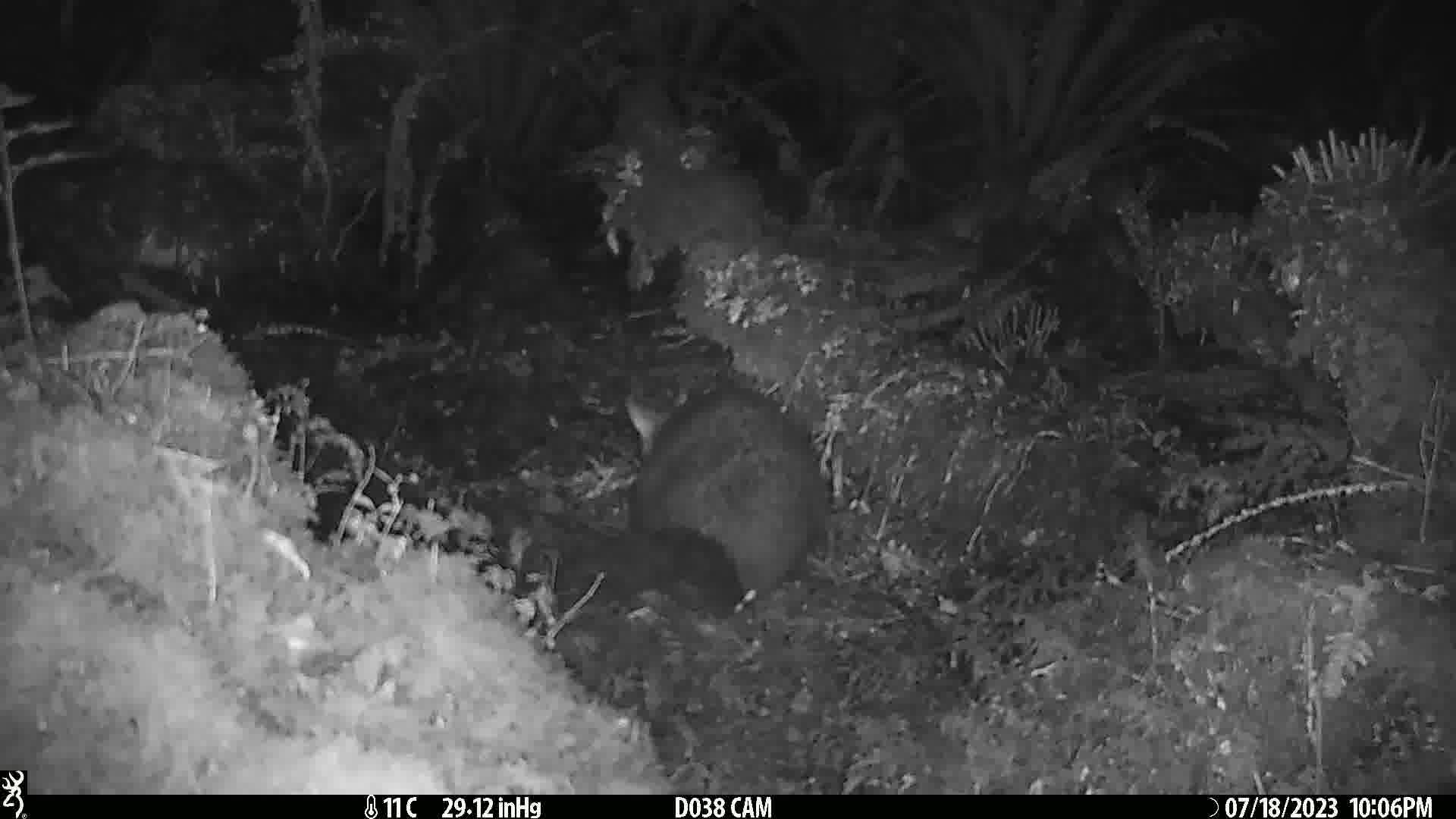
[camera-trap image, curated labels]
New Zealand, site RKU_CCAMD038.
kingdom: Animalia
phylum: Chordata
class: Mammalia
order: Diprotodontia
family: Phalangeridae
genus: Trichosurus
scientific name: Trichosurus vulpecula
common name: common brushtail possum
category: possum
Possum (common brushtail possum) (Trichosurus vulpecula).